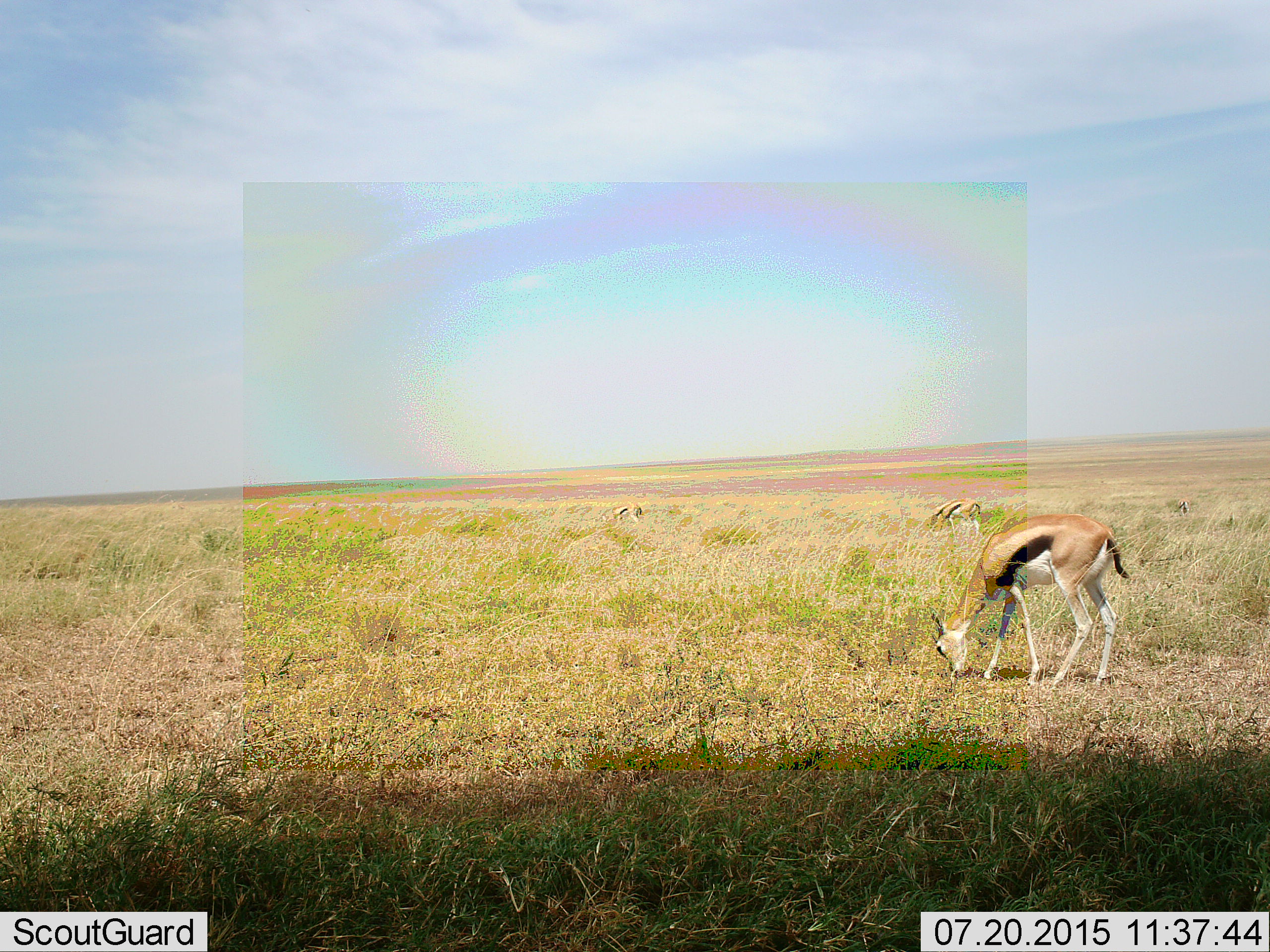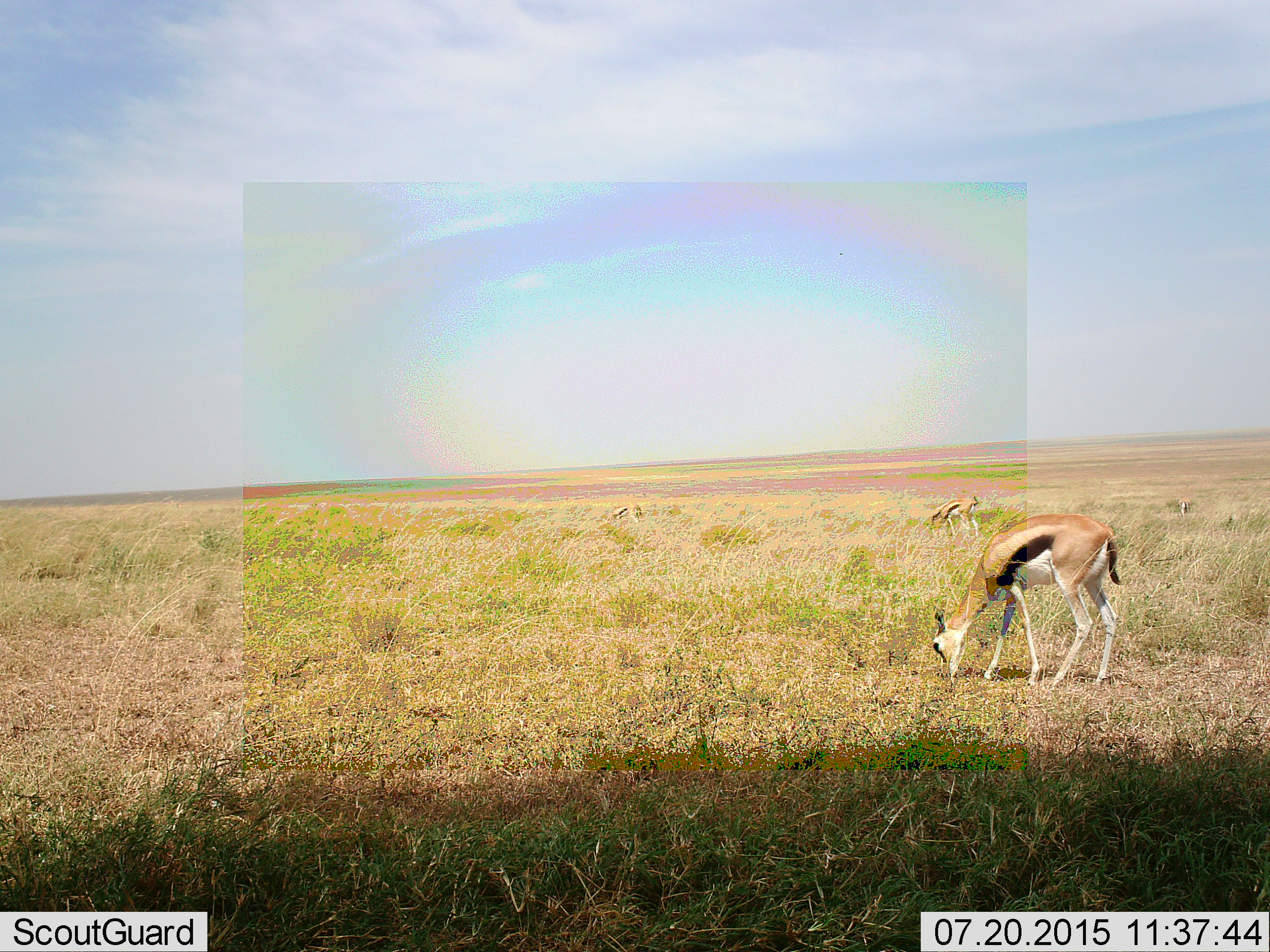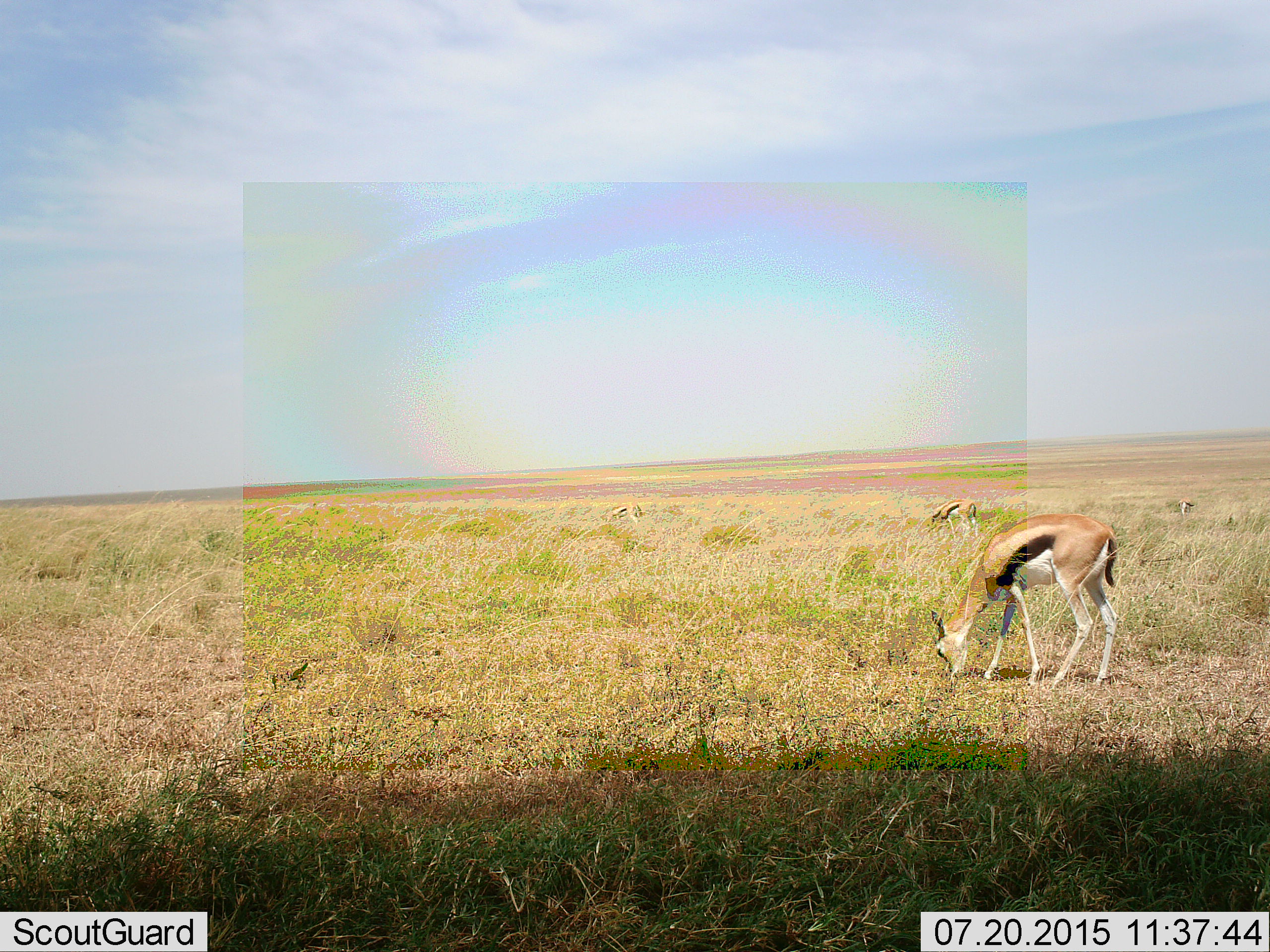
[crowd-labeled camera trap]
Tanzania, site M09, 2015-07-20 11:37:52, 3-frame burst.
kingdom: Animalia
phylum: Chordata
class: Mammalia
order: Artiodactyla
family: Bovidae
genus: Eudorcas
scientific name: Eudorcas thomsonii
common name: thomson's gazelle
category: gazellethomsons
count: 4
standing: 56%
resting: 0%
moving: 0%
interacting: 0%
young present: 0%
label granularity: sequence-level